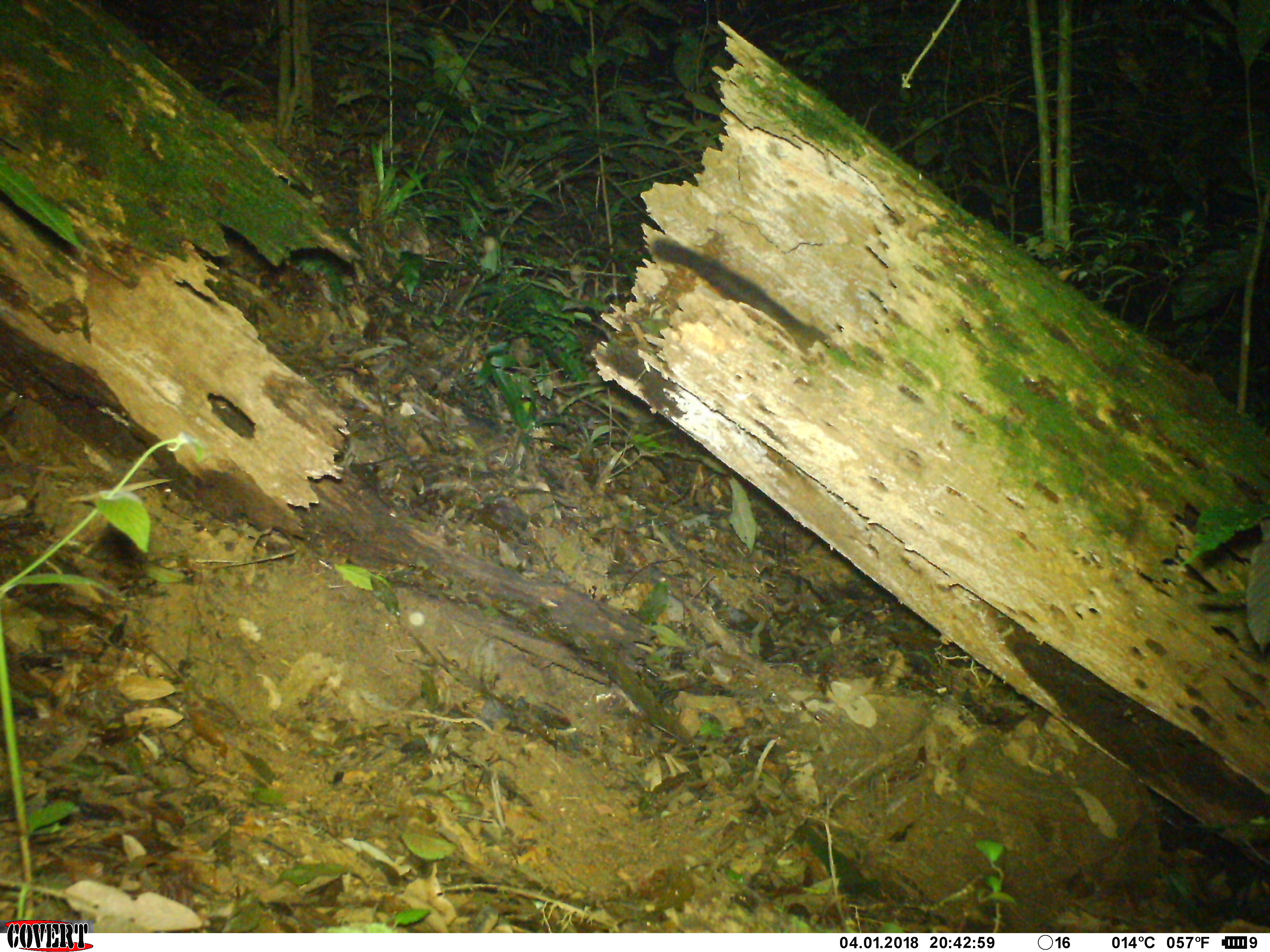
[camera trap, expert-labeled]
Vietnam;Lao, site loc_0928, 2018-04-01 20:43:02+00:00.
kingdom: Animalia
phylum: Chordata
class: Mammalia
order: Carnivora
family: Viverridae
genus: Paguma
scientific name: Paguma larvata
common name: masked palm civet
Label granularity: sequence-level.